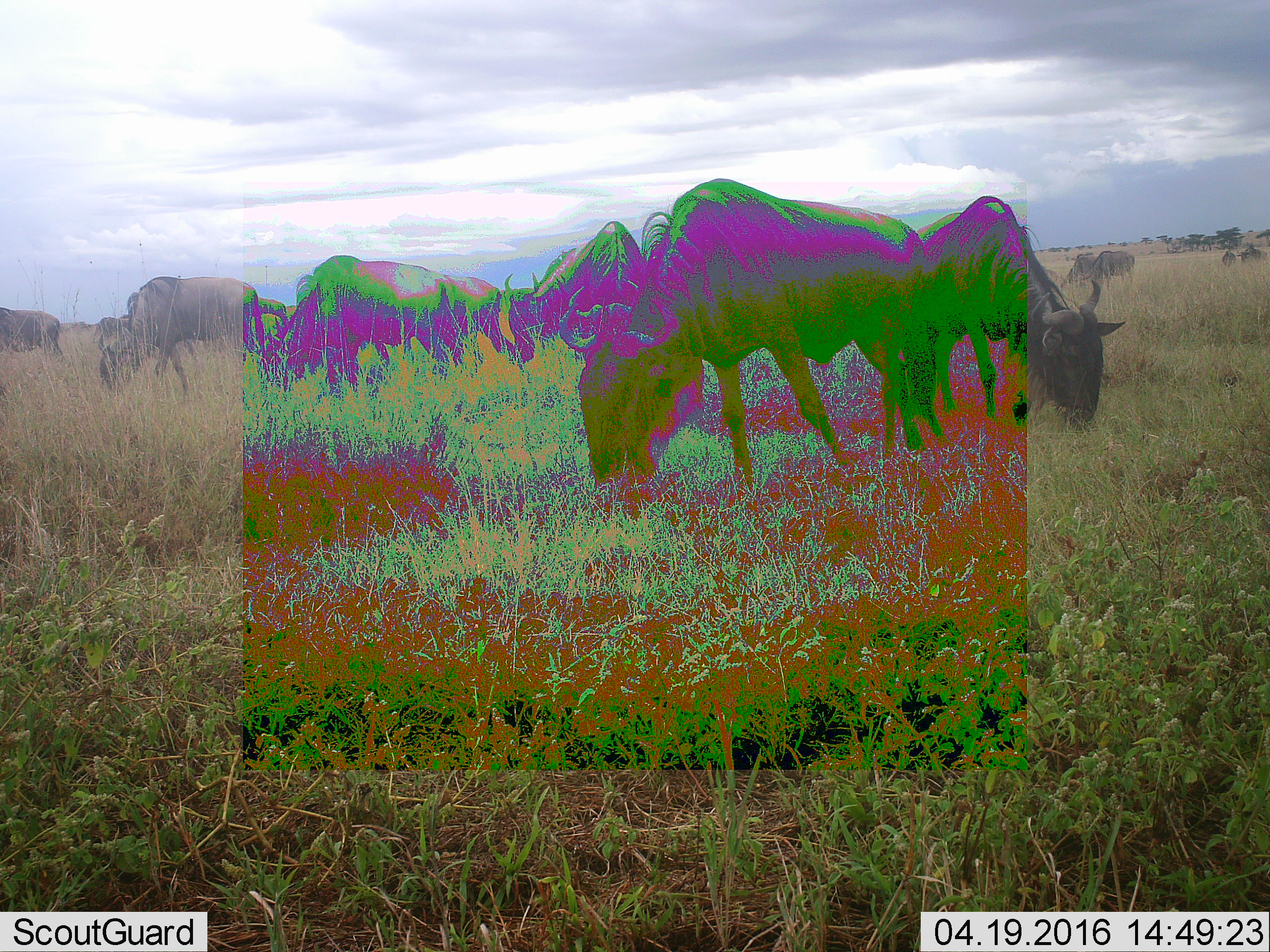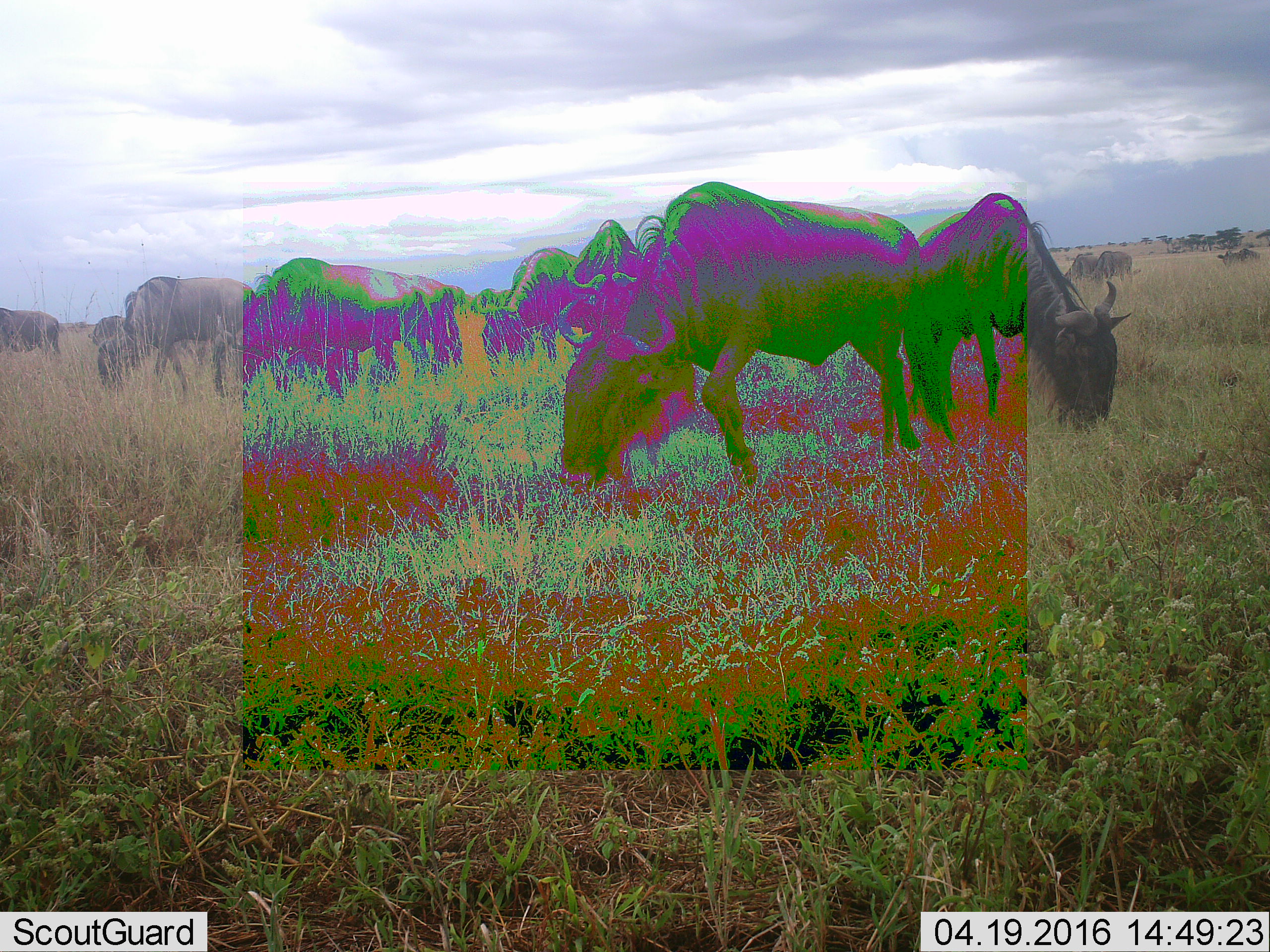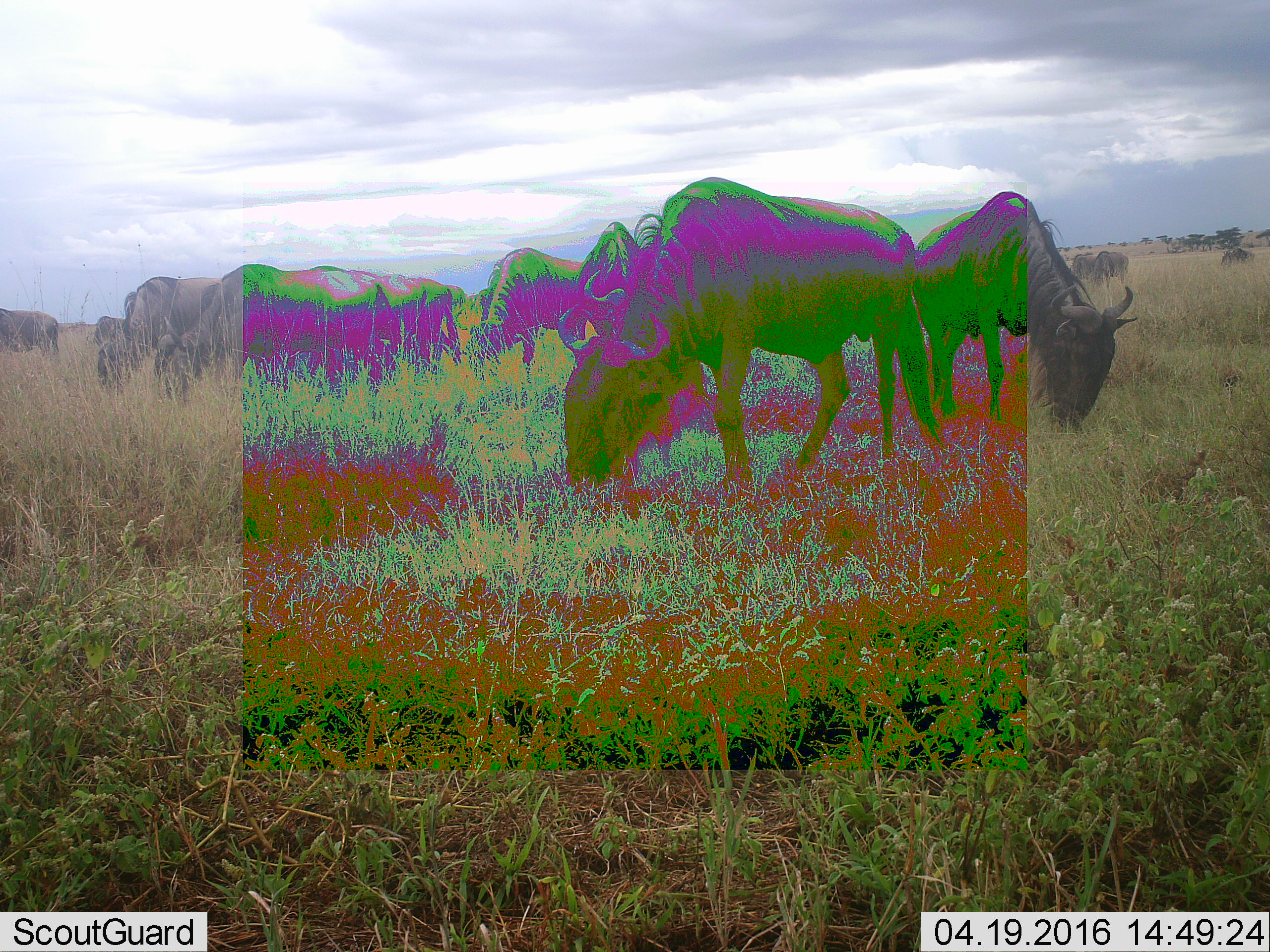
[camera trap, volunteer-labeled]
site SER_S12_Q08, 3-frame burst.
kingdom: Animalia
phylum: Chordata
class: Mammalia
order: Artiodactyla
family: Bovidae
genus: Connochaetes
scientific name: Connochaetes taurinus taurinus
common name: blue wildebeest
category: wildebeestblue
Wildebeestblue (blue wildebeest) (Connochaetes taurinus taurinus), count 11-50. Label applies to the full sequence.